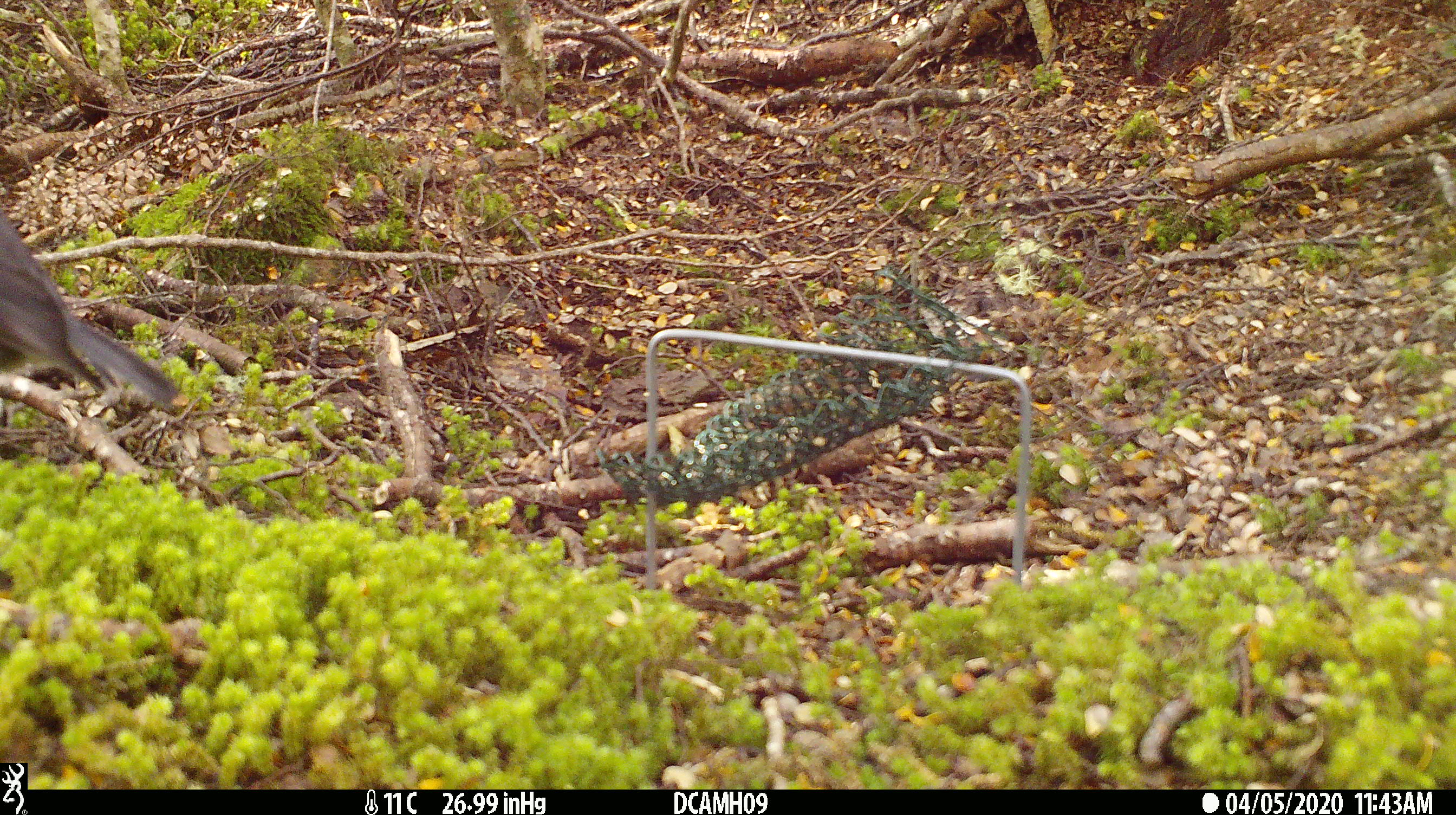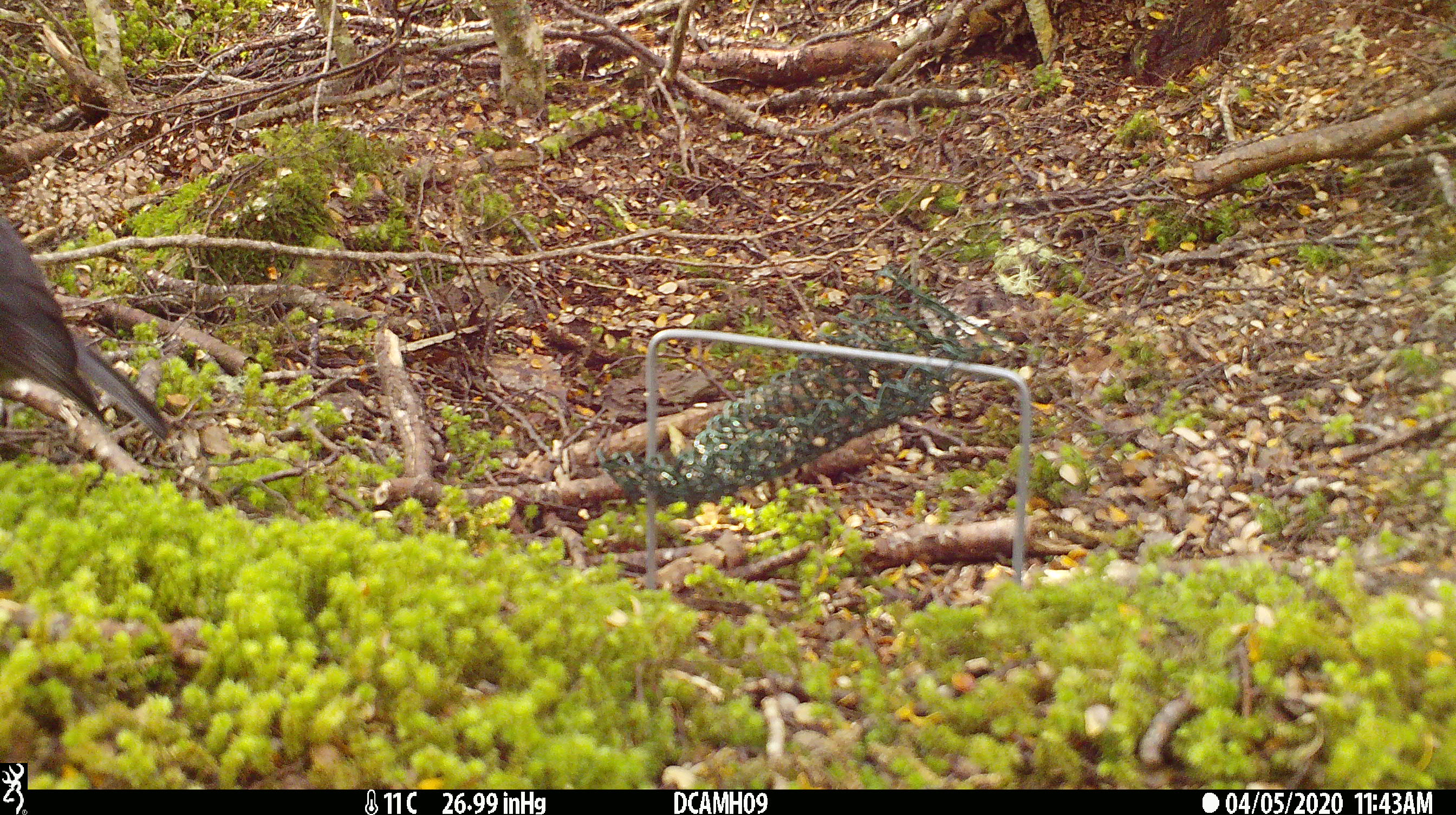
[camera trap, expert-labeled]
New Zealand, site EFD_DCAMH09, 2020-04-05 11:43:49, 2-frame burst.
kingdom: Animalia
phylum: Chordata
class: Aves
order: Passeriformes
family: Petroicidae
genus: Petroica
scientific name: Petroica australis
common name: new zealand robin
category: robin